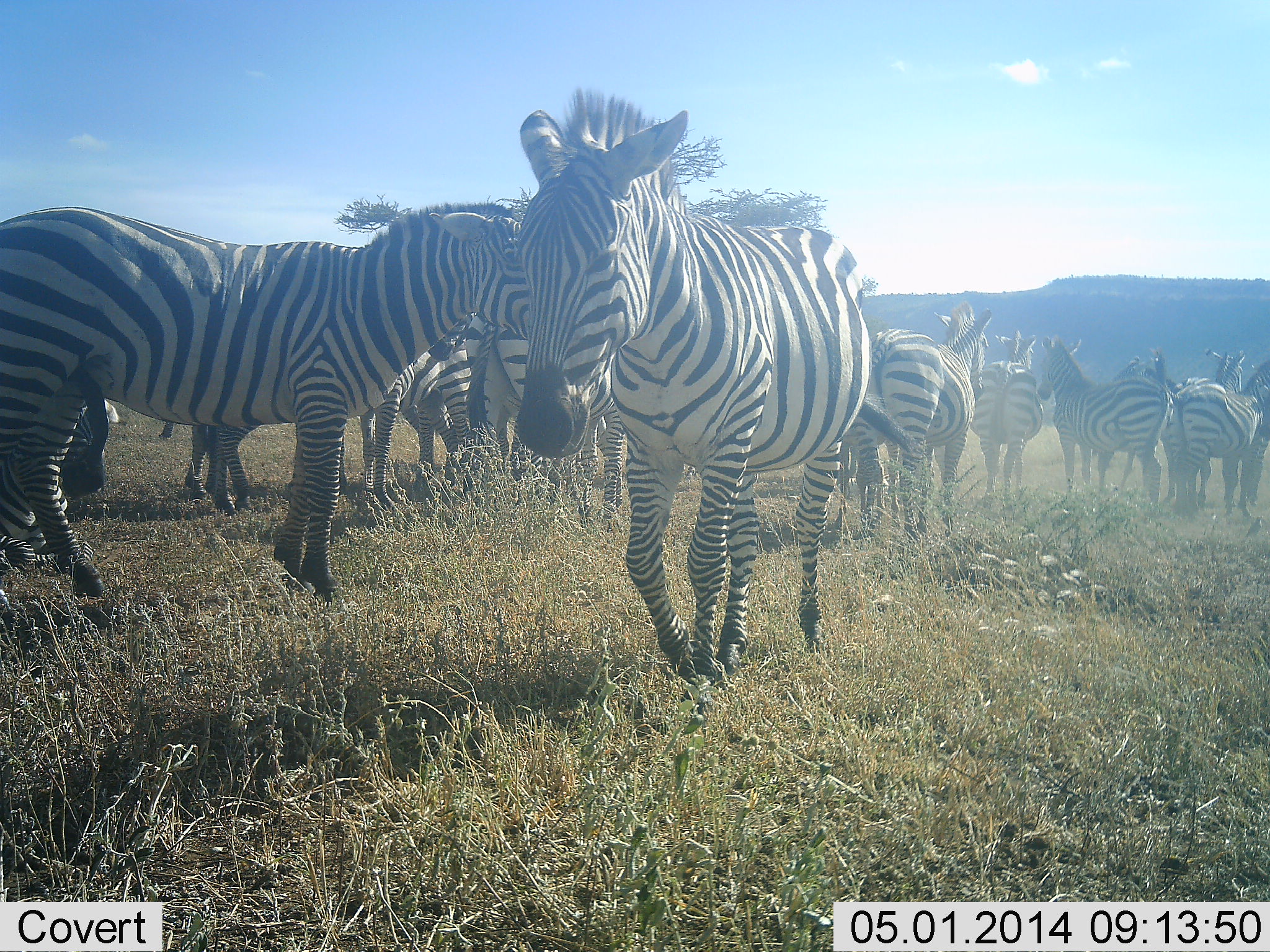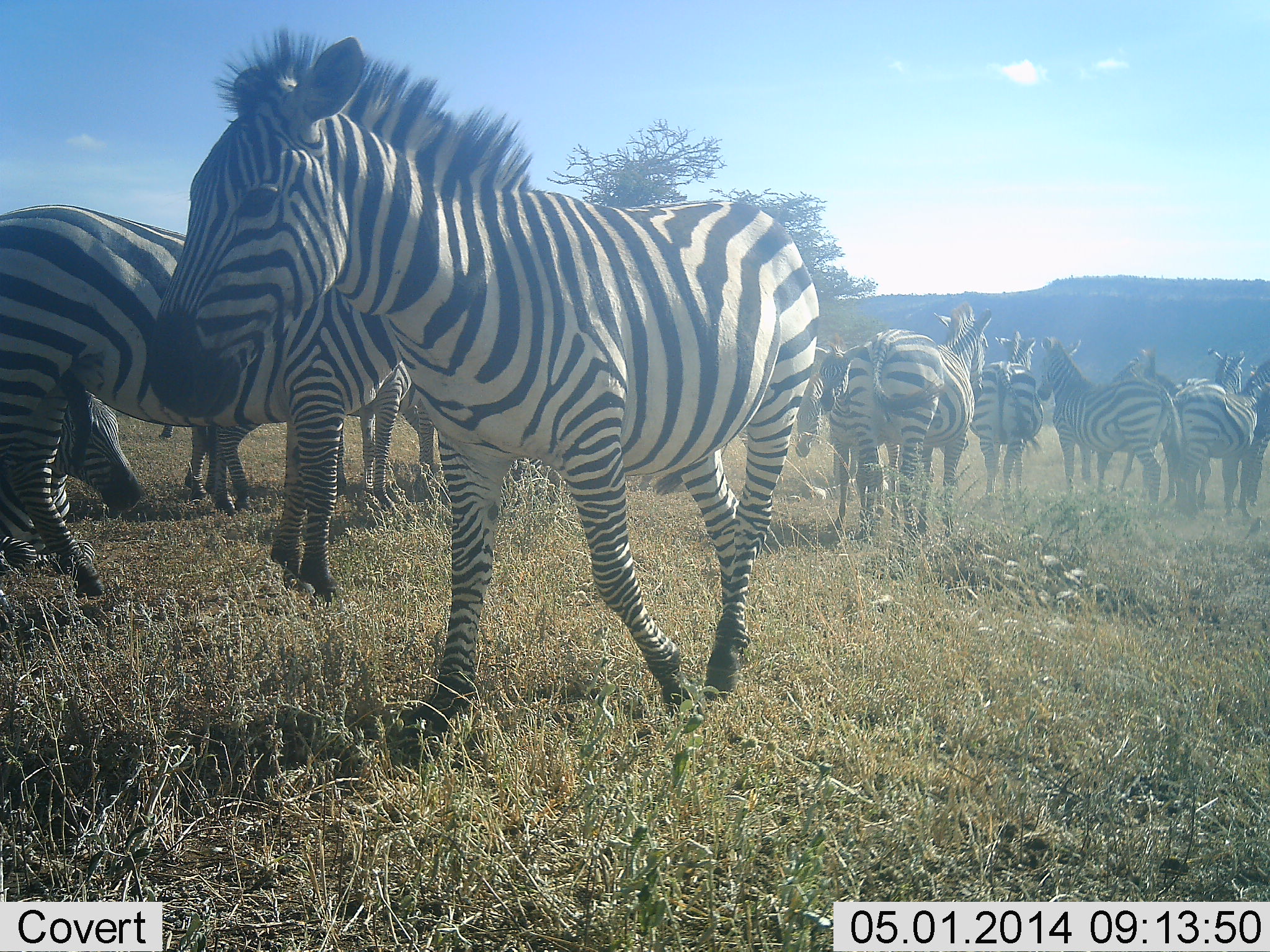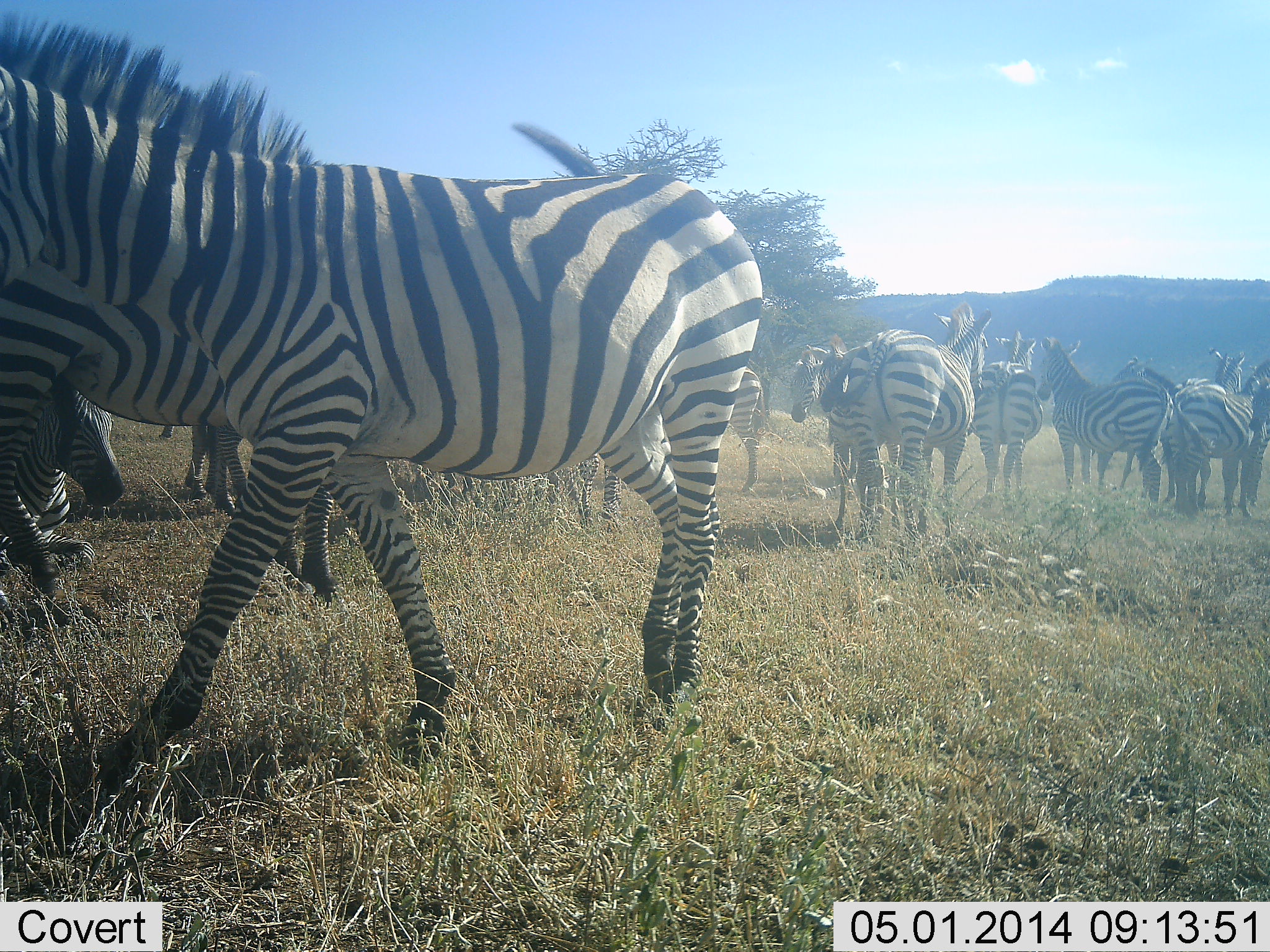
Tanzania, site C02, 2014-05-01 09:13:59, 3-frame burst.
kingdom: Animalia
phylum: Chordata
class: Mammalia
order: Perissodactyla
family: Equidae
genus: Equus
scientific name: Equus quagga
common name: plains zebra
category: zebra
Zebra (plains zebra) (Equus quagga), count 11-50. Behavior (volunteer vote fractions): standing 80%, resting 30%, moving 80%, interacting 10%. Young present (vote fraction): 10%. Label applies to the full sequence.